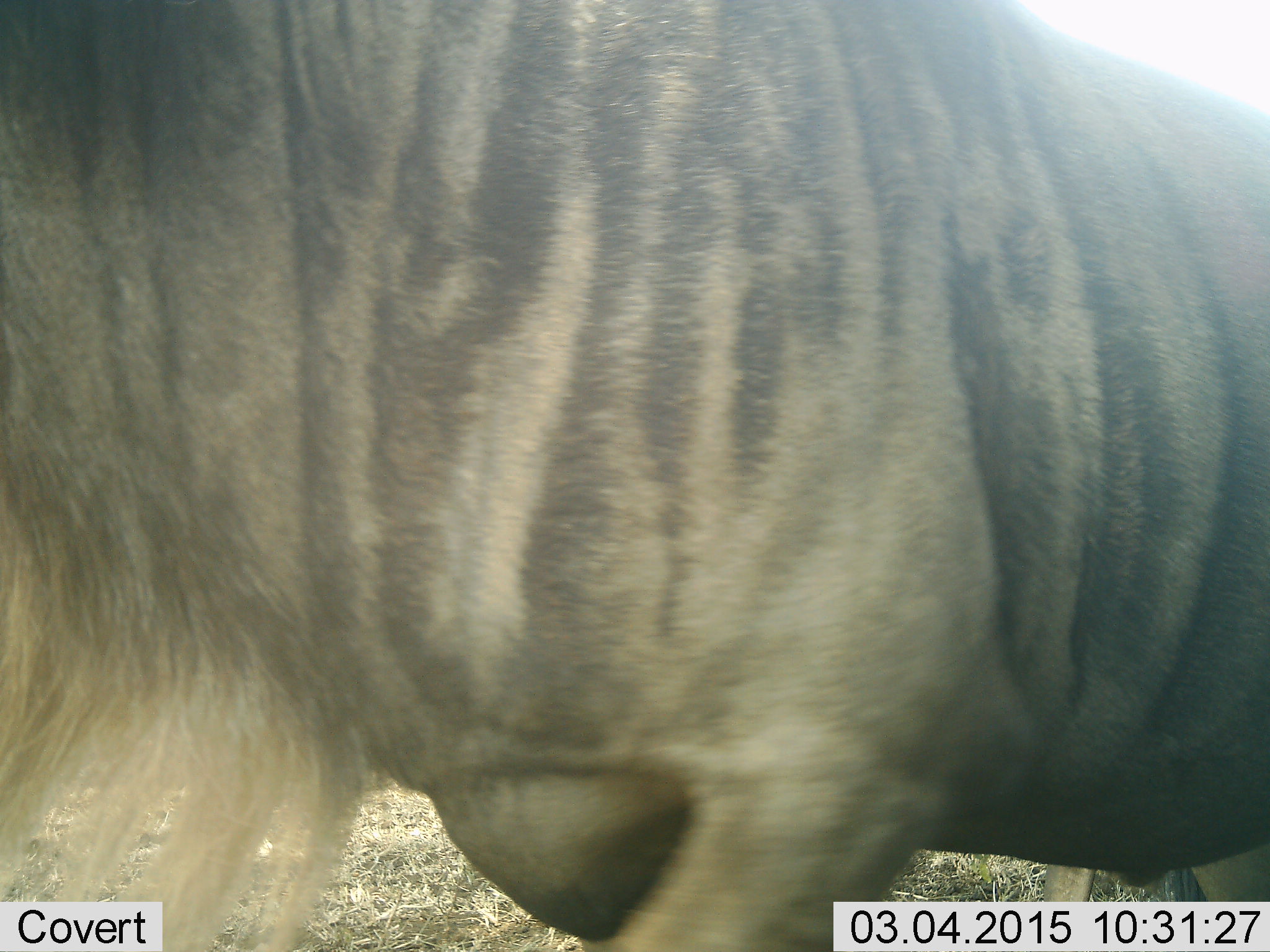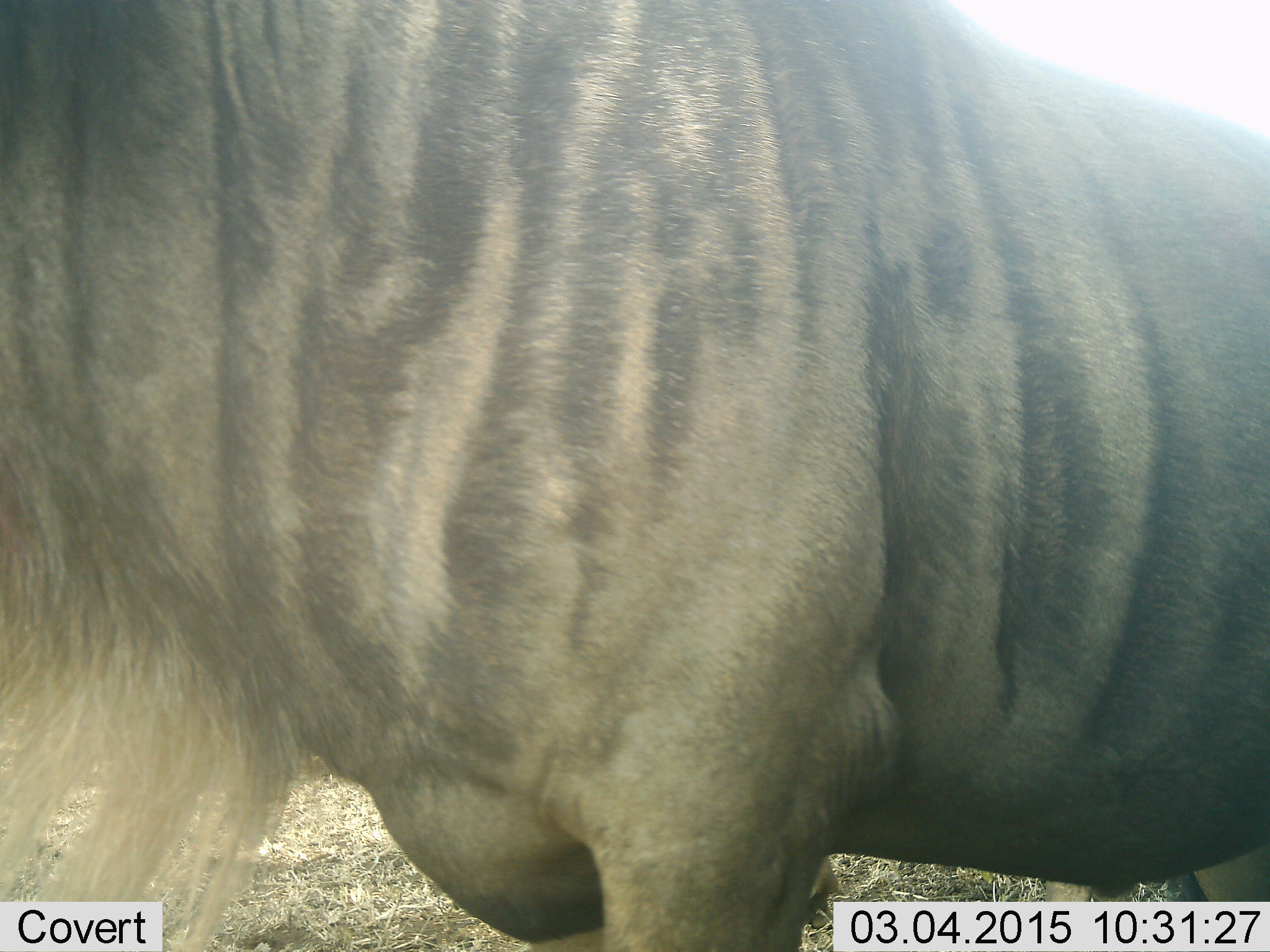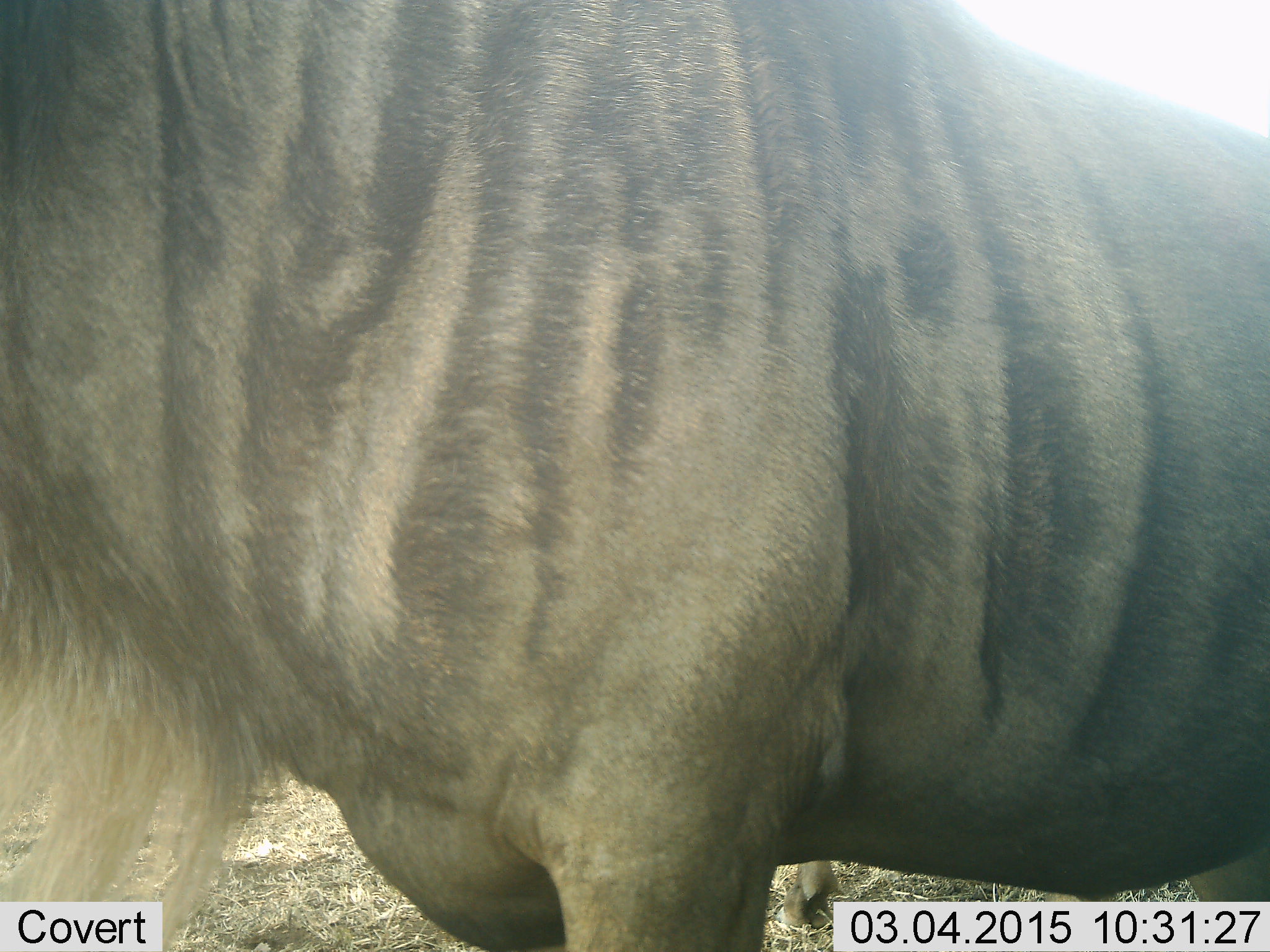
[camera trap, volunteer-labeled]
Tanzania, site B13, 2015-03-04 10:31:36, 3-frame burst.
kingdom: Animalia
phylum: Chordata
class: Mammalia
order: Artiodactyla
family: Bovidae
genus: Connochaetes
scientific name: Connochaetes taurinus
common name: blue wildebeest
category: wildebeest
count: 1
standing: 90%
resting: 0%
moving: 10%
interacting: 0%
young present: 0%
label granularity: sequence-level